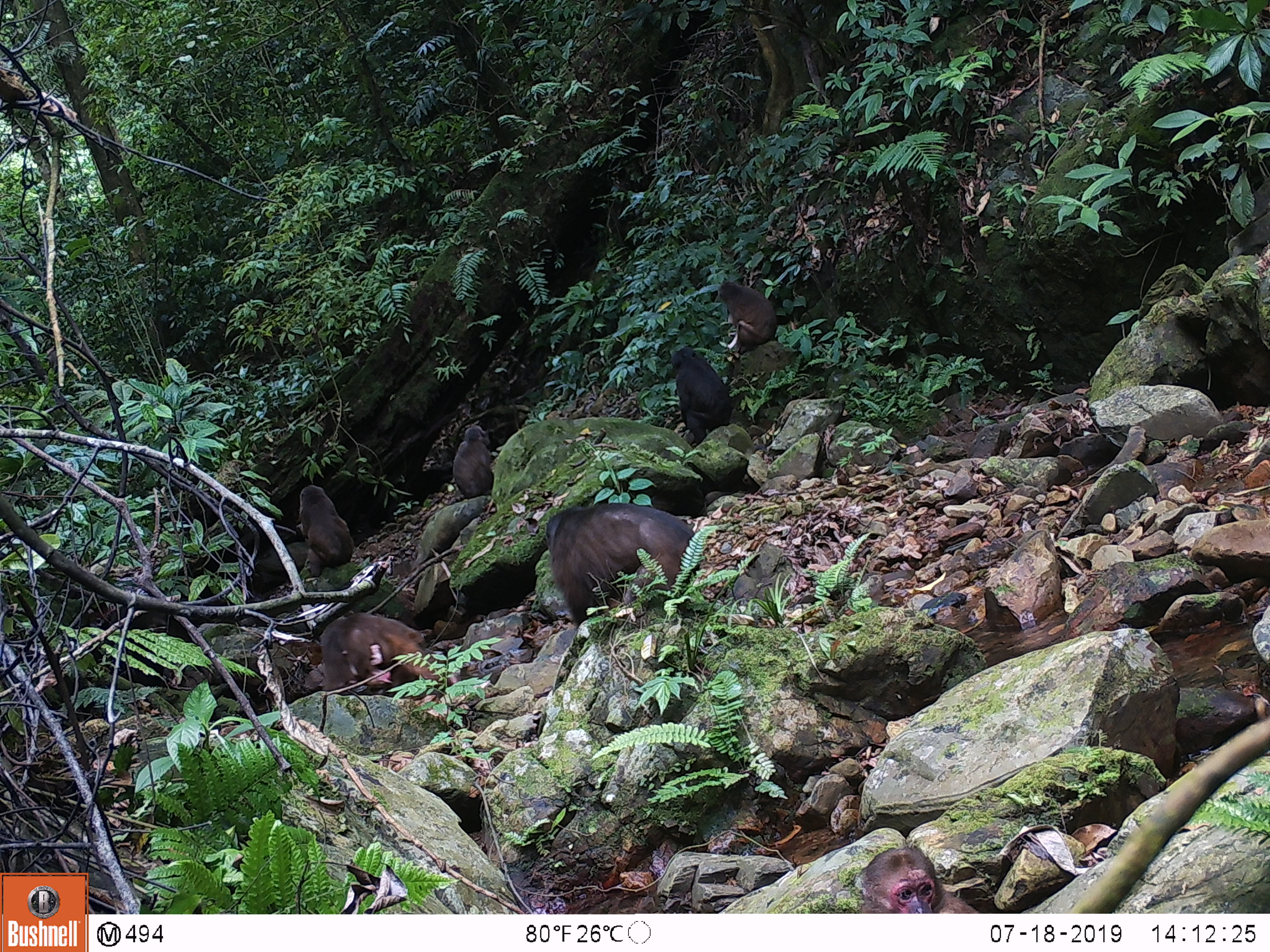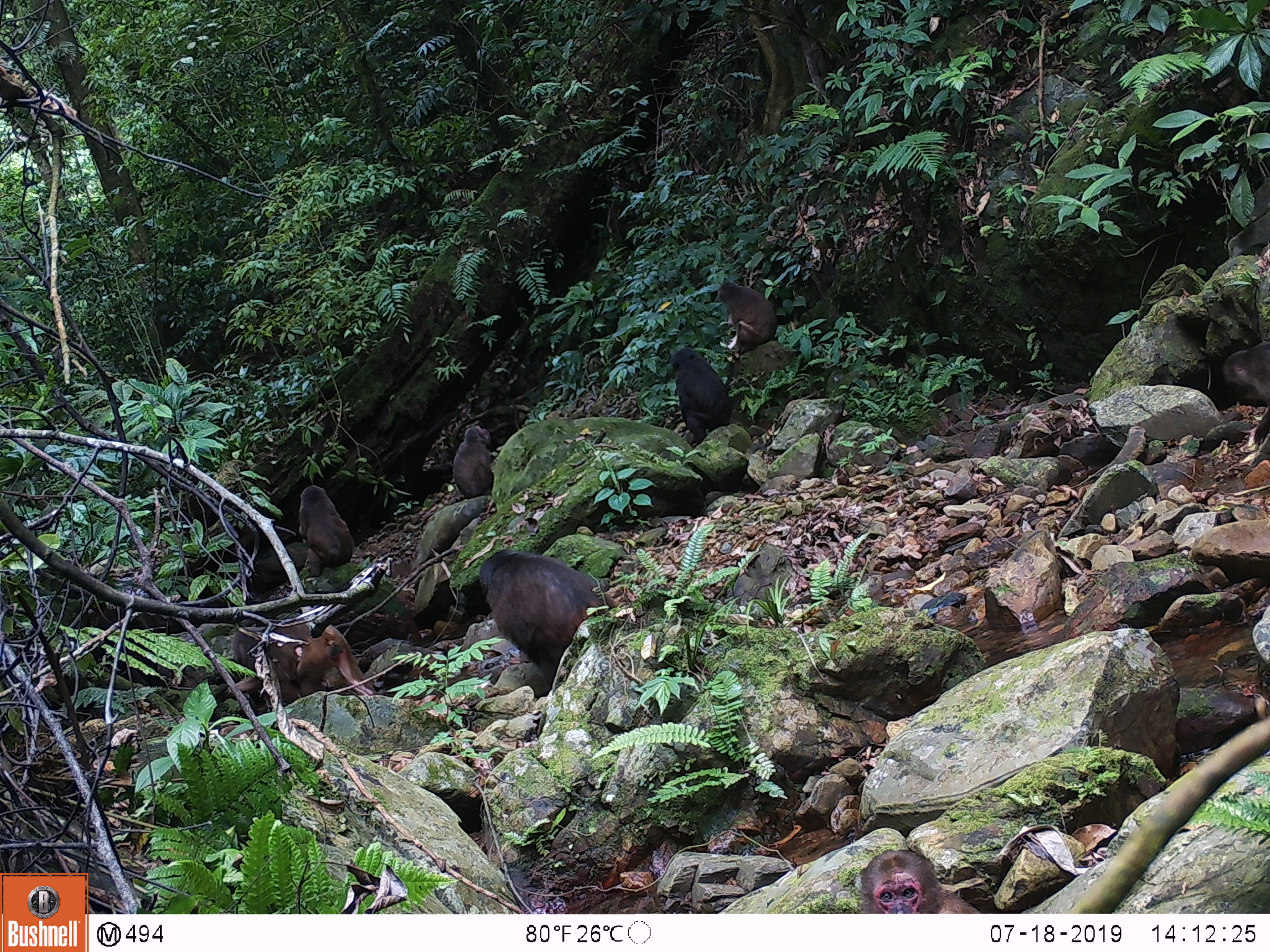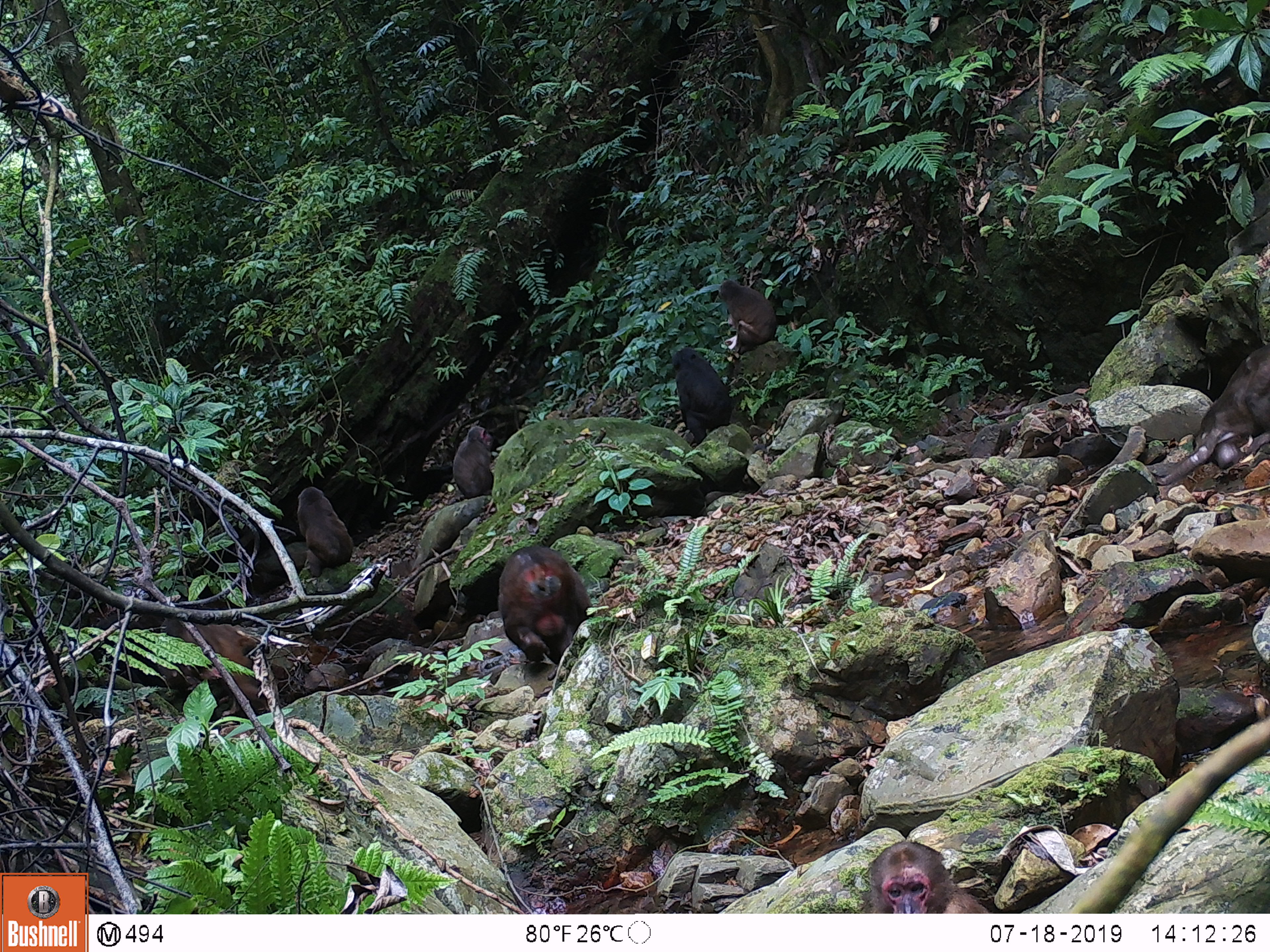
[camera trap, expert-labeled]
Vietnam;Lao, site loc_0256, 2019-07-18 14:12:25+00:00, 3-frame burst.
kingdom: Animalia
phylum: Chordata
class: Mammalia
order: Primates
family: Cercopithecidae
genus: Macaca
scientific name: Macaca arctoides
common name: stump-tailed macaque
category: stump tailed macaque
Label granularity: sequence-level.